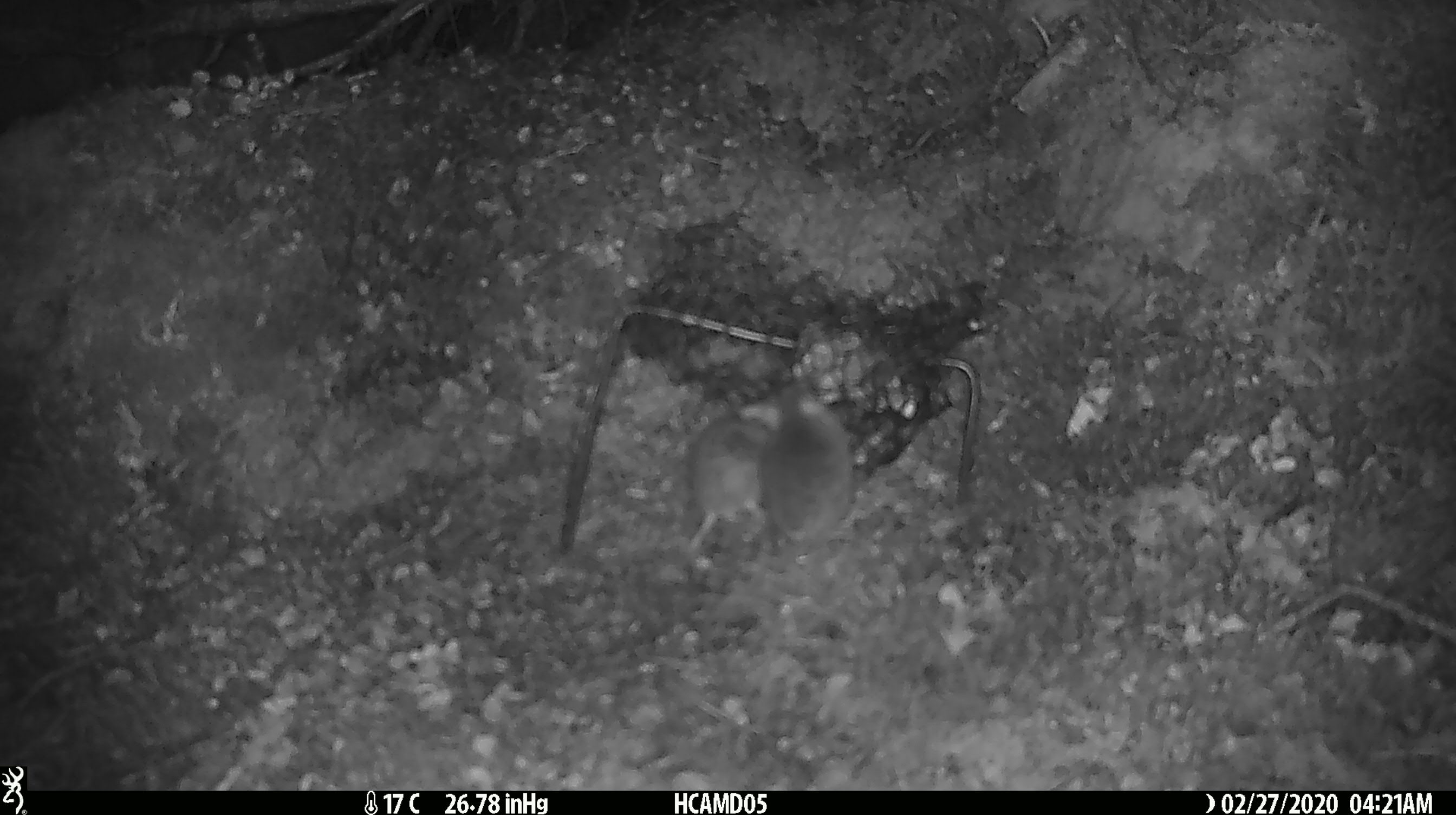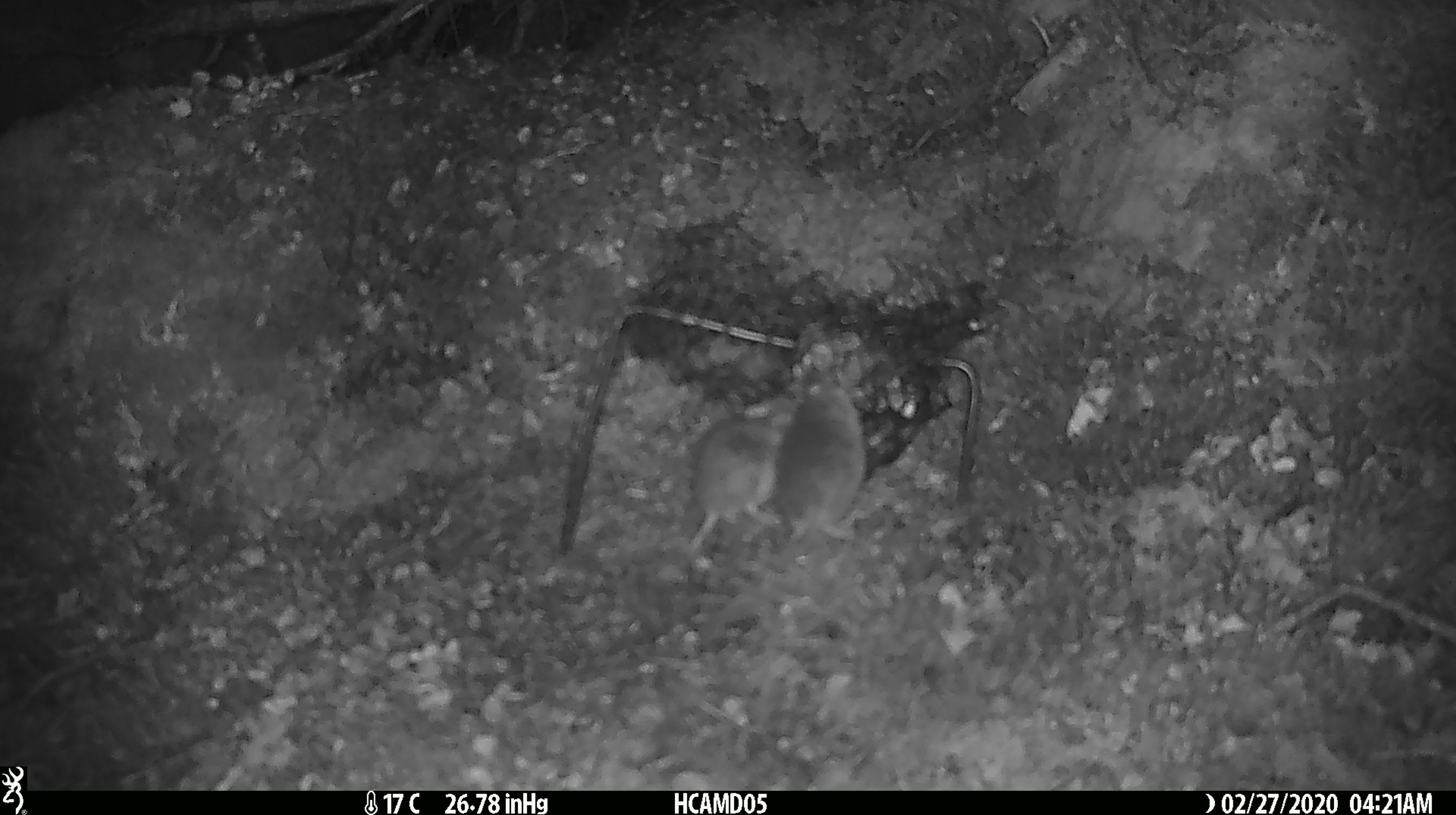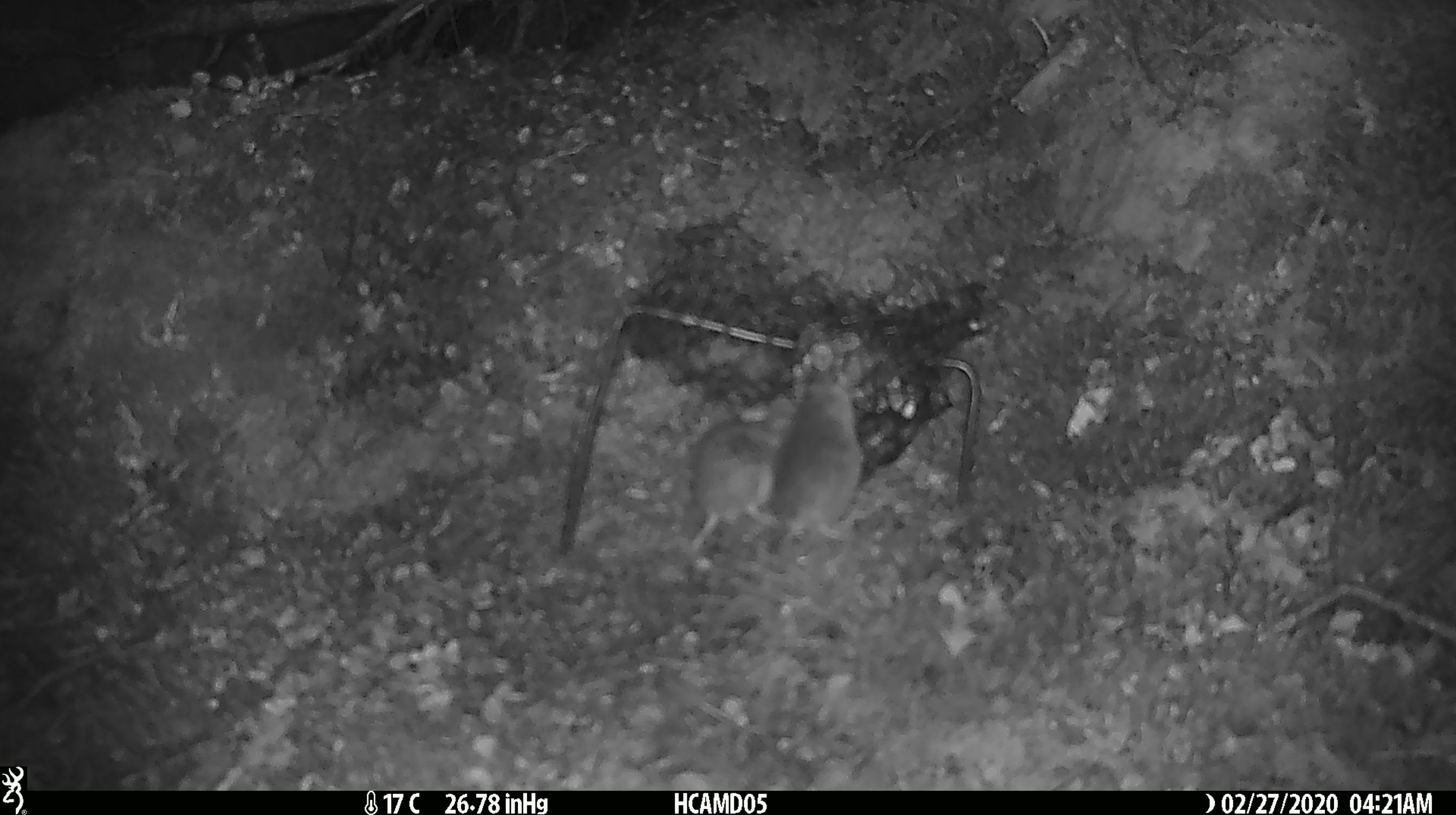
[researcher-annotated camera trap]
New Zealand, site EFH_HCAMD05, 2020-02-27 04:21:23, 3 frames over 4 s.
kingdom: Animalia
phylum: Chordata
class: Mammalia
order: Rodentia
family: Muridae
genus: Mus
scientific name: Mus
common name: mouse